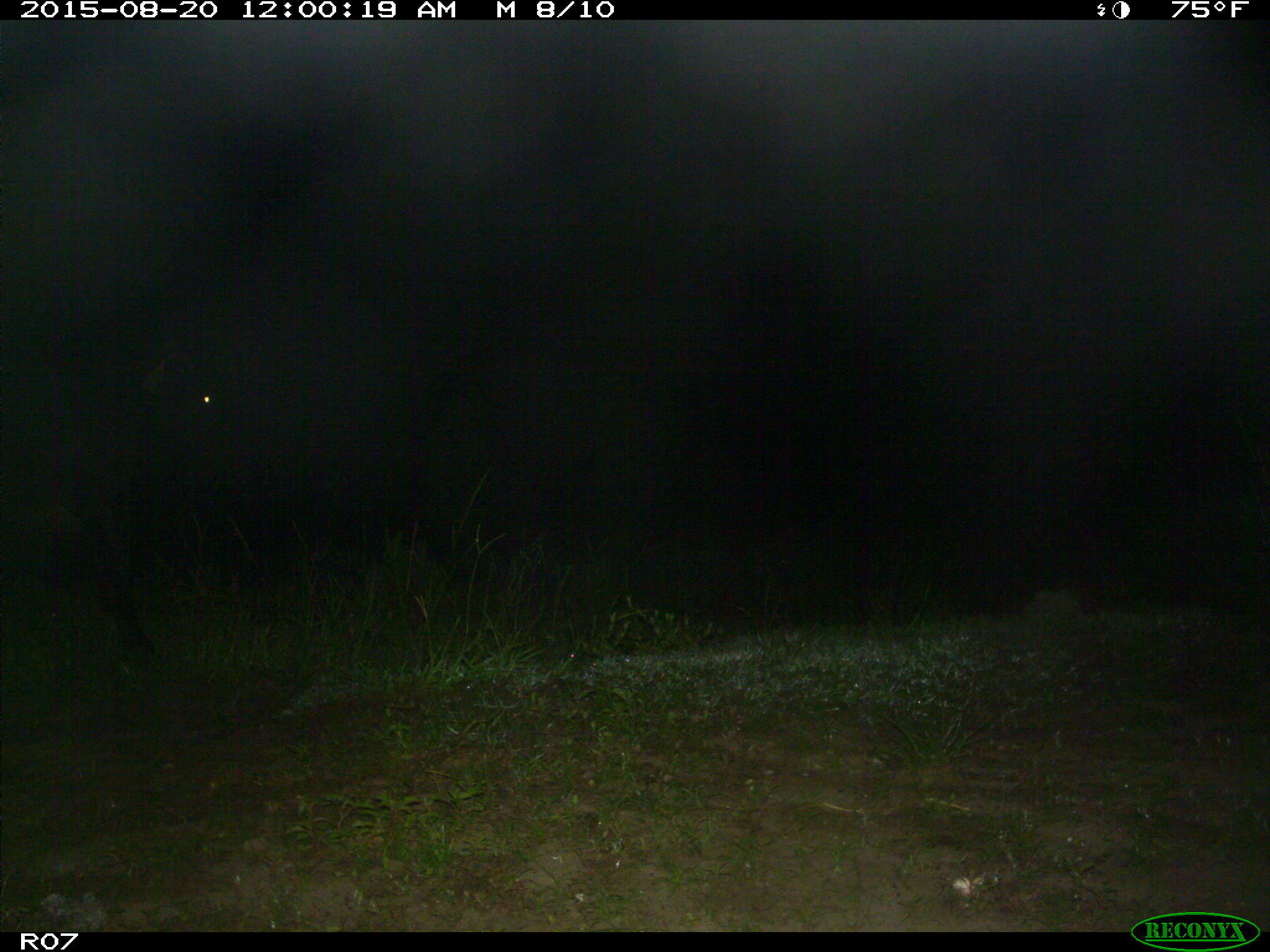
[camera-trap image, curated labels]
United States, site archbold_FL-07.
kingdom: Animalia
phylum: Chordata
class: Mammalia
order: Artiodactyla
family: Bovidae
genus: Bos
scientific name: Bos taurus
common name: domestic cow